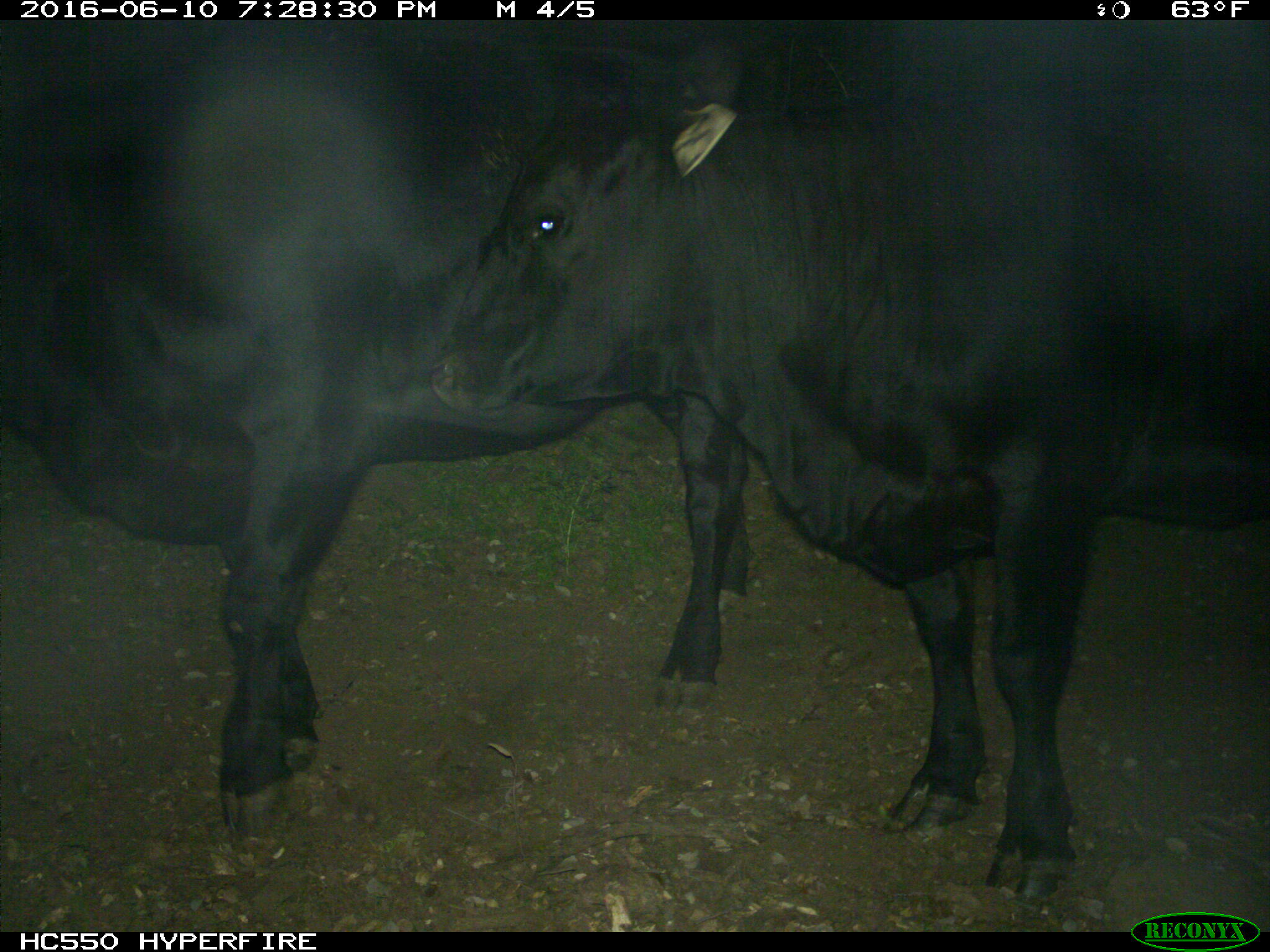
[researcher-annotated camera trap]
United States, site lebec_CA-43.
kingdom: Animalia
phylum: Chordata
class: Mammalia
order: Artiodactyla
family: Bovidae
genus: Bos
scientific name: Bos taurus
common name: domestic cow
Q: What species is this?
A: Bos taurus (domestic cow).